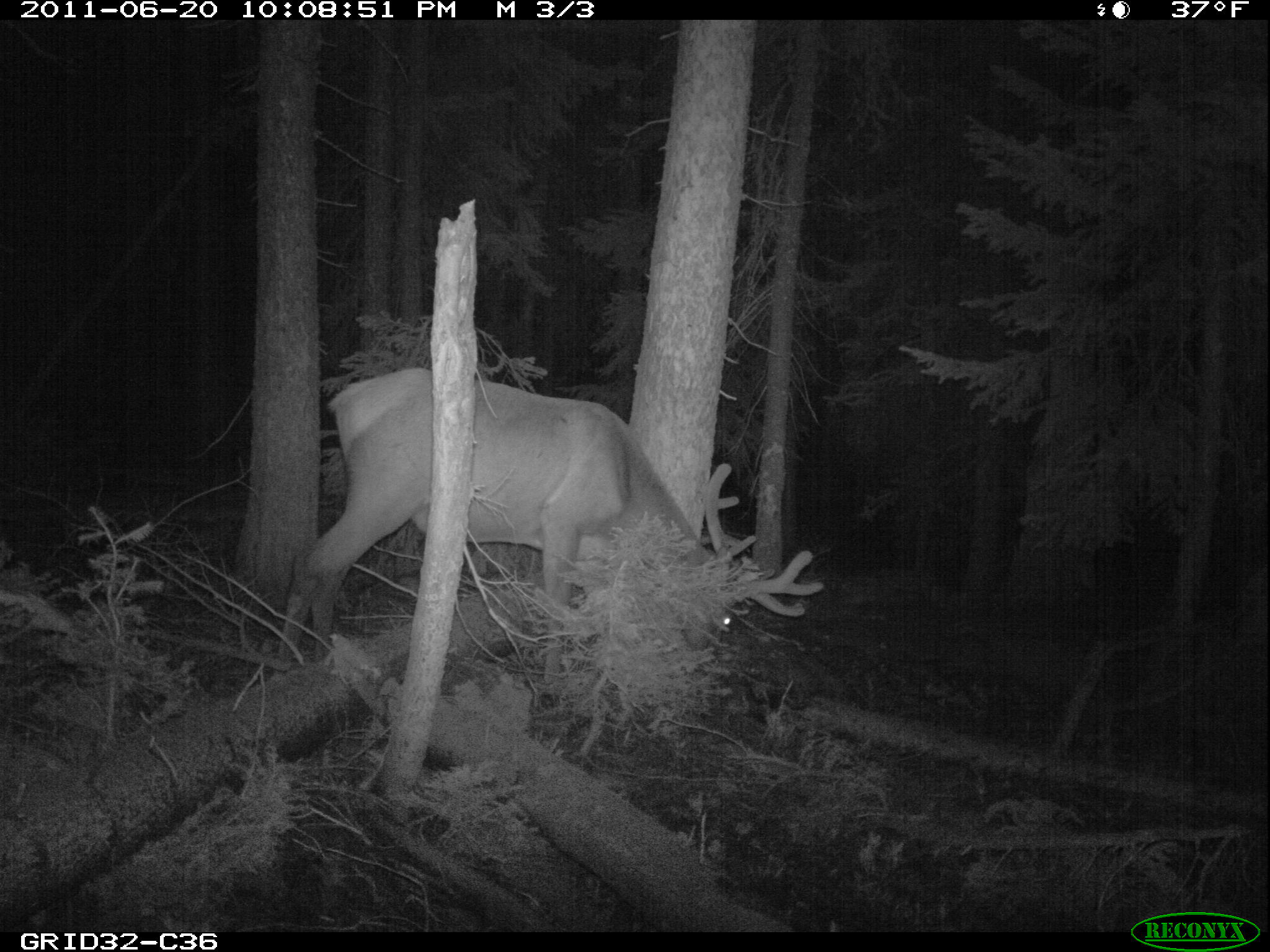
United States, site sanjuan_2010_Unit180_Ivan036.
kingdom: Animalia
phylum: Chordata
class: Mammalia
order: Artiodactyla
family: Cervidae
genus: Cervus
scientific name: Cervus elaphus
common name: red deer